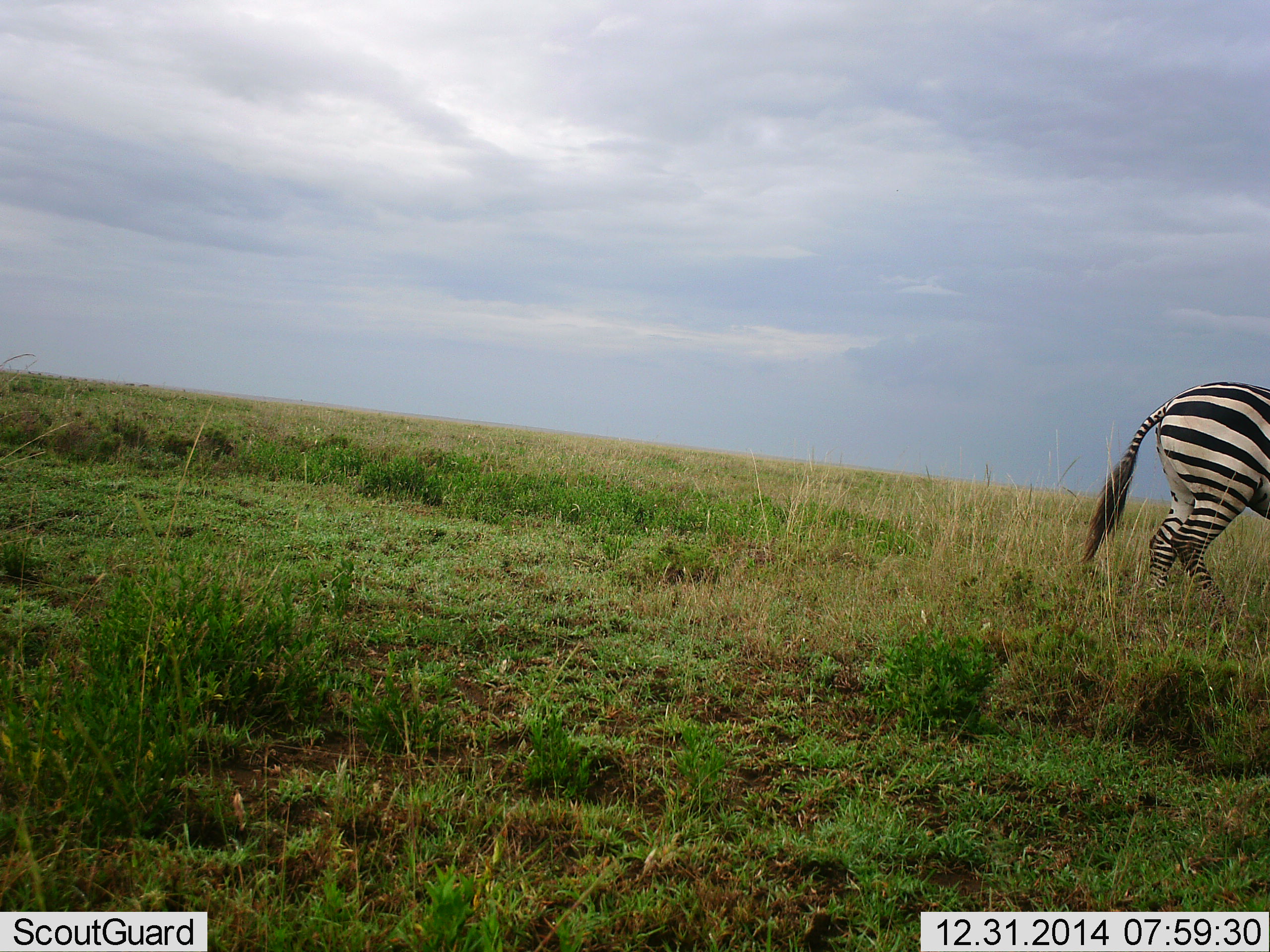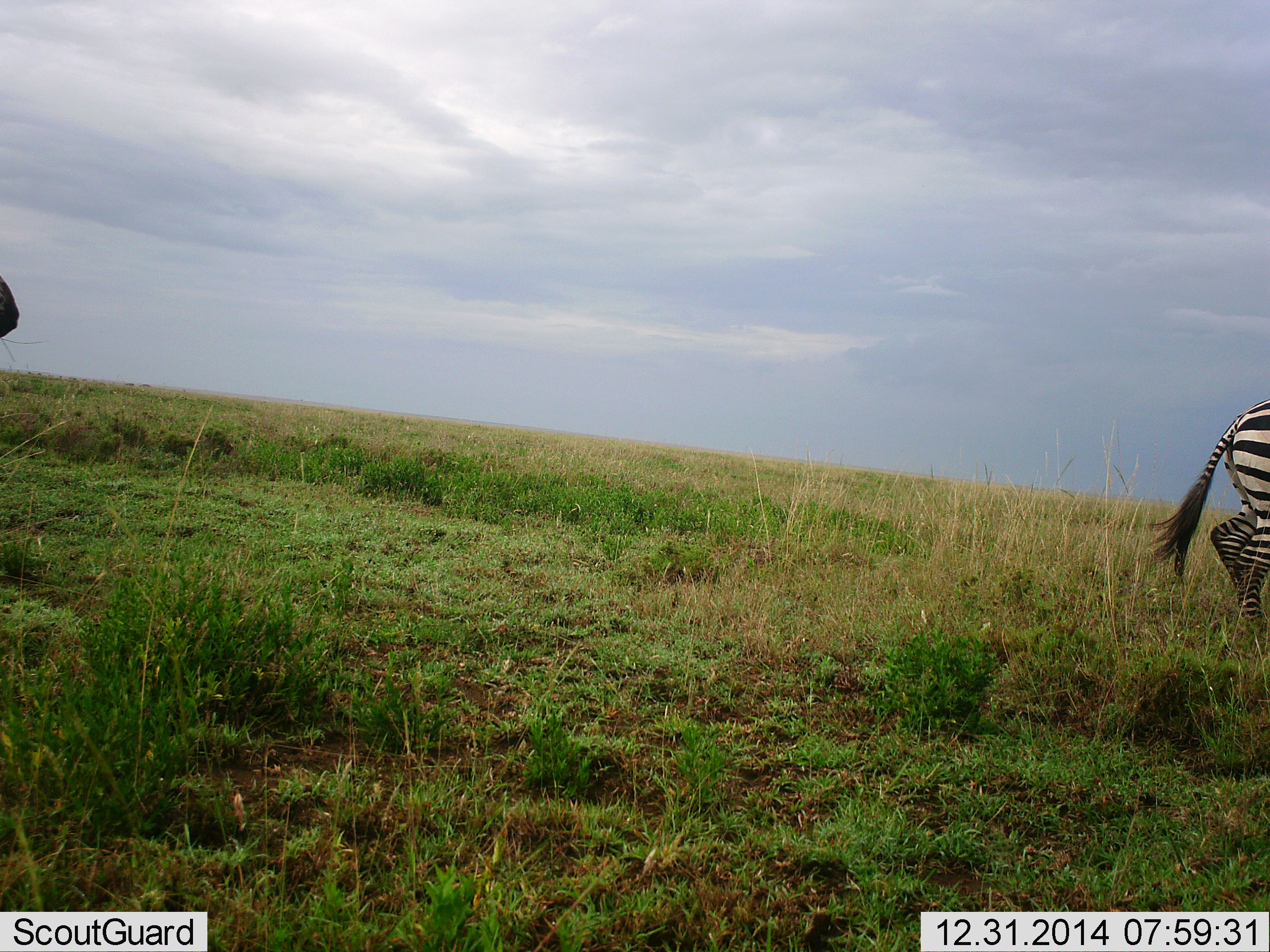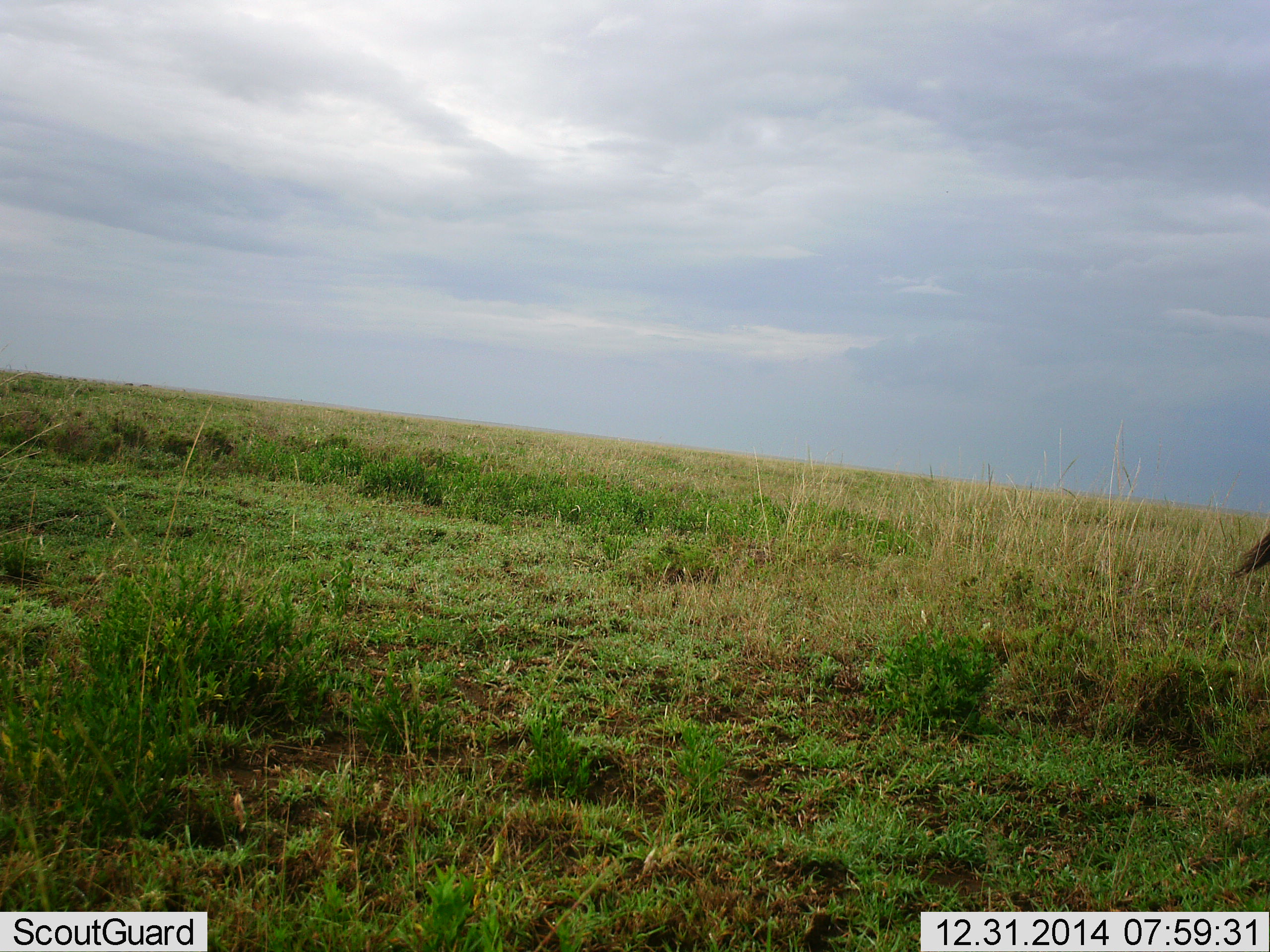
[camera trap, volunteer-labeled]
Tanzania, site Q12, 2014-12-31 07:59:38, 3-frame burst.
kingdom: Animalia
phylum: Chordata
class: Mammalia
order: Perissodactyla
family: Equidae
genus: Equus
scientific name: Equus quagga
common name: plains zebra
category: zebra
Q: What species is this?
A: Zebra (plains zebra) (Equus quagga).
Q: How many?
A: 2.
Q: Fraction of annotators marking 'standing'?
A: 18%.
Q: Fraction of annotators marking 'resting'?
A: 0%.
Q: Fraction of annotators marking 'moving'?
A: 100%.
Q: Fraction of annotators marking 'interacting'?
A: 0%.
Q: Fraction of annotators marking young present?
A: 0%.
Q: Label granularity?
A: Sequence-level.